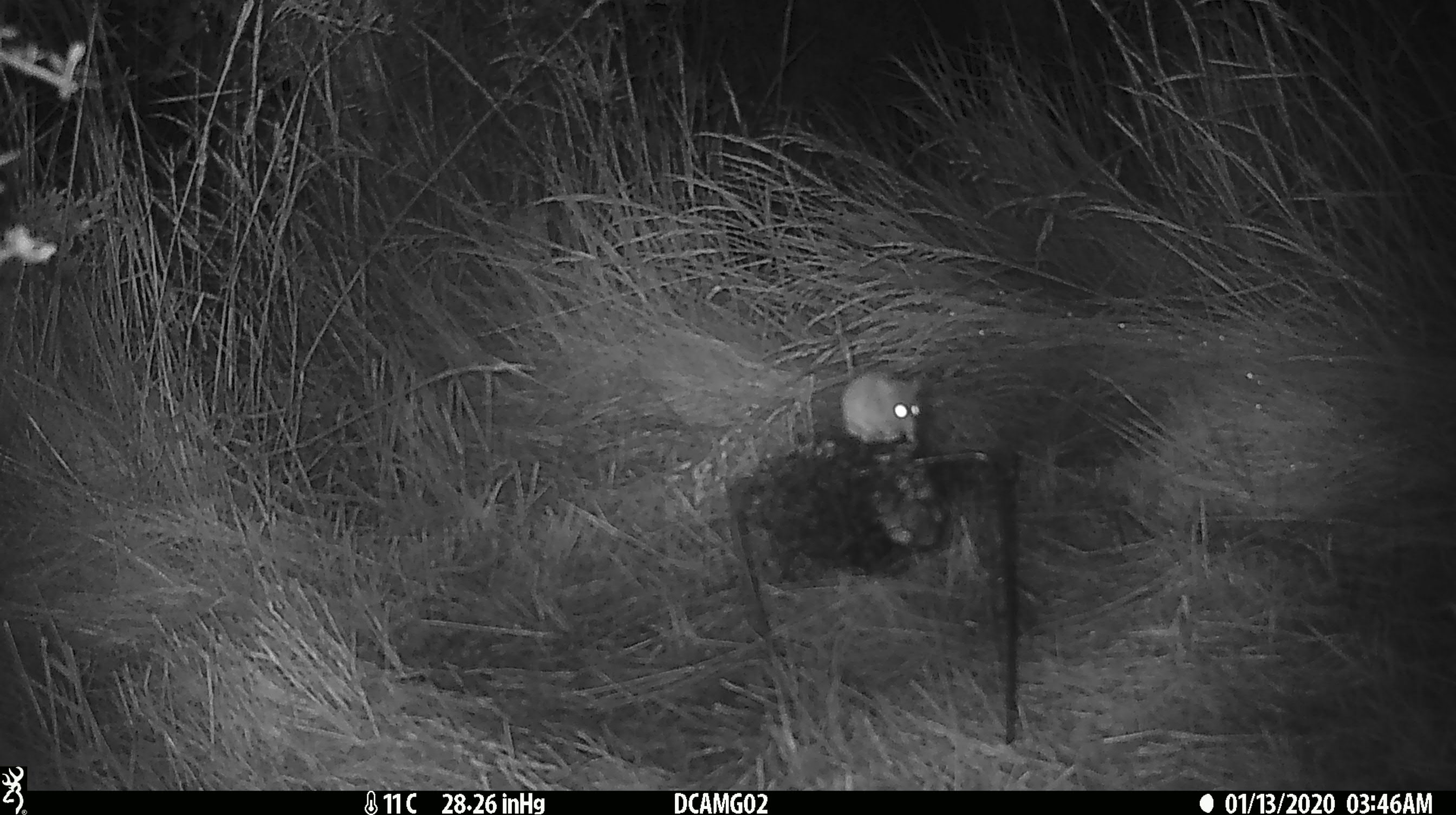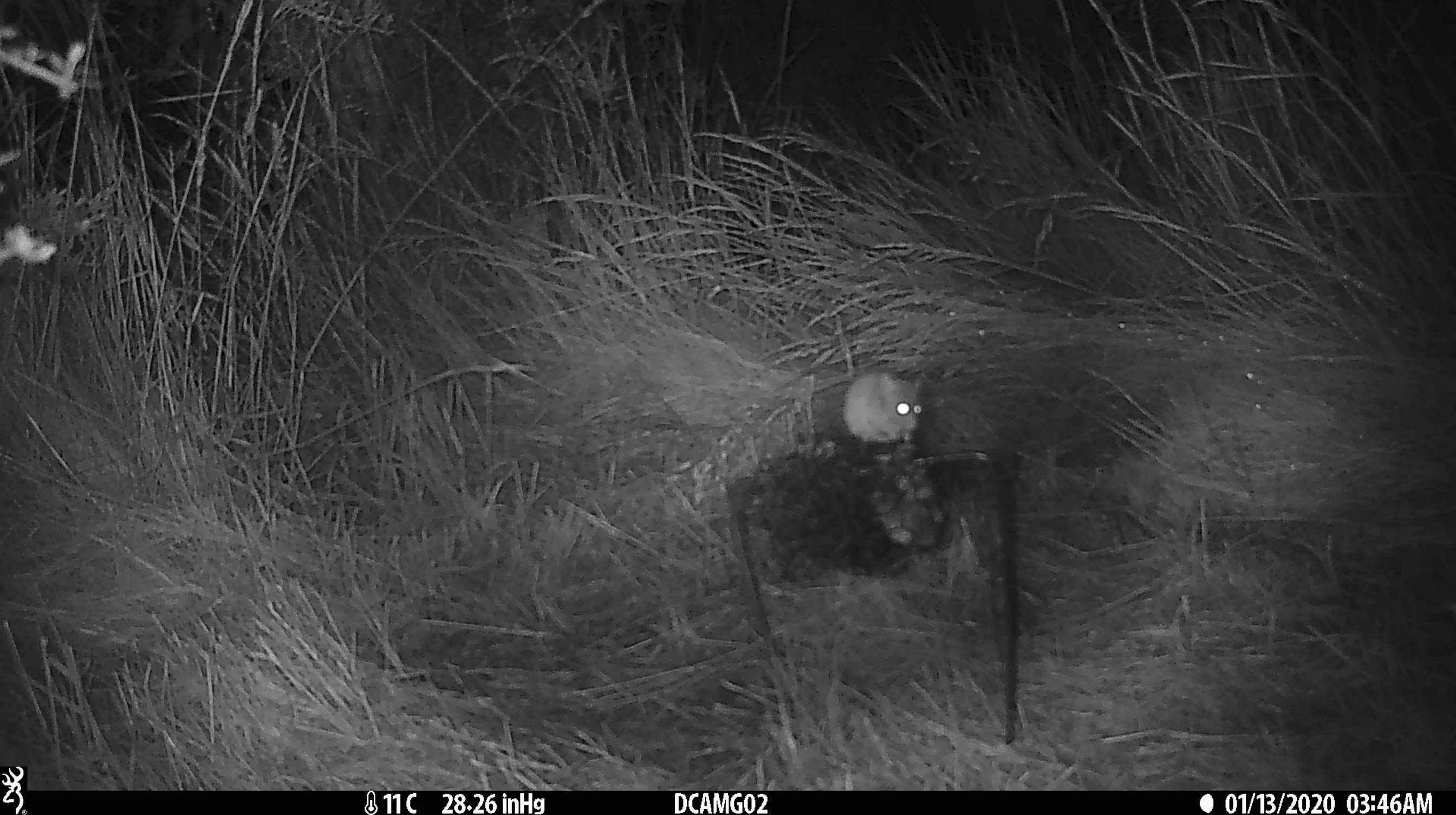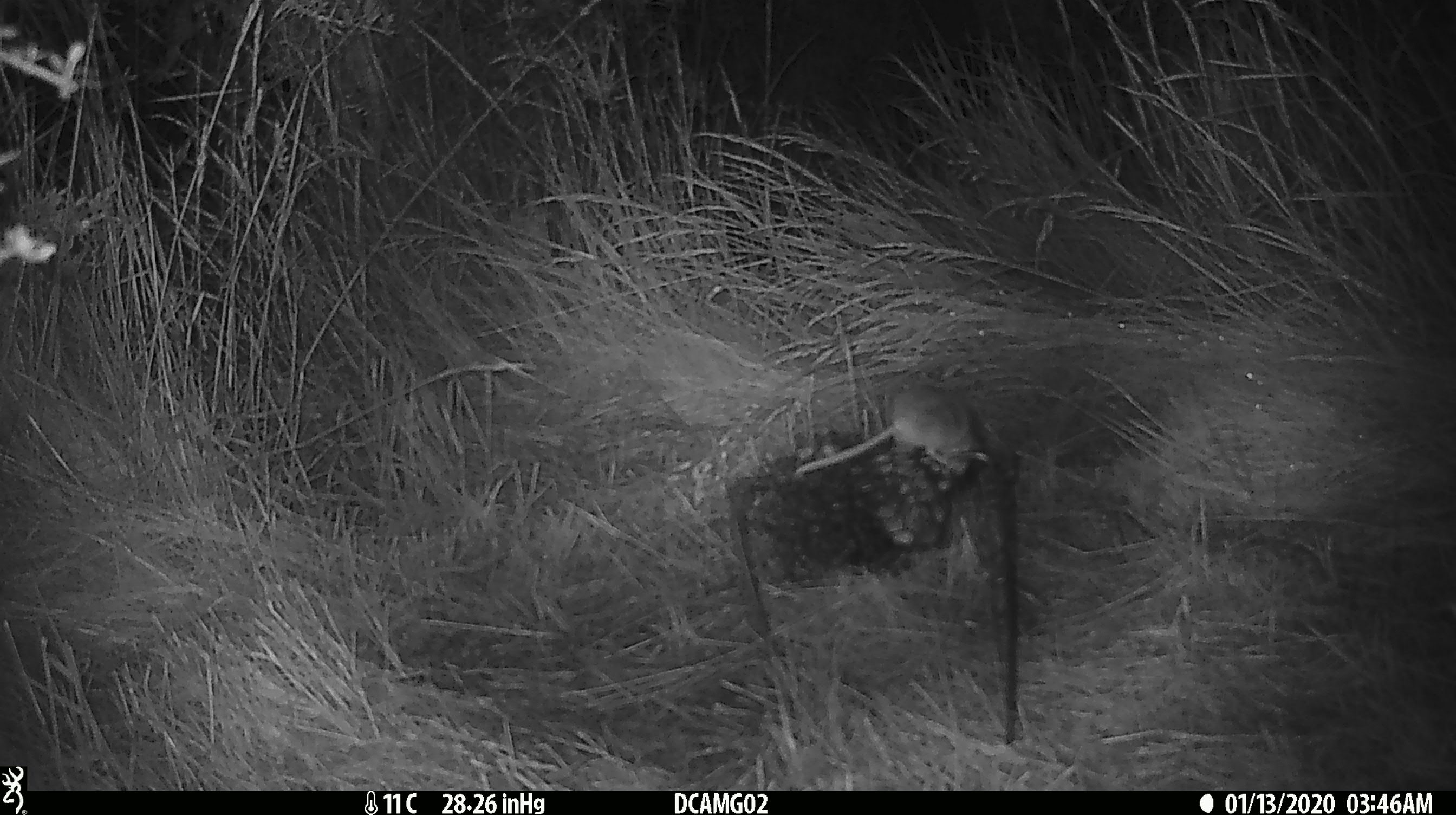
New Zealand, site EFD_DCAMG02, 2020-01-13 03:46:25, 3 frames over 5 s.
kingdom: Animalia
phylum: Chordata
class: Mammalia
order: Rodentia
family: Muridae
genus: Mus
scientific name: Mus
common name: mouse